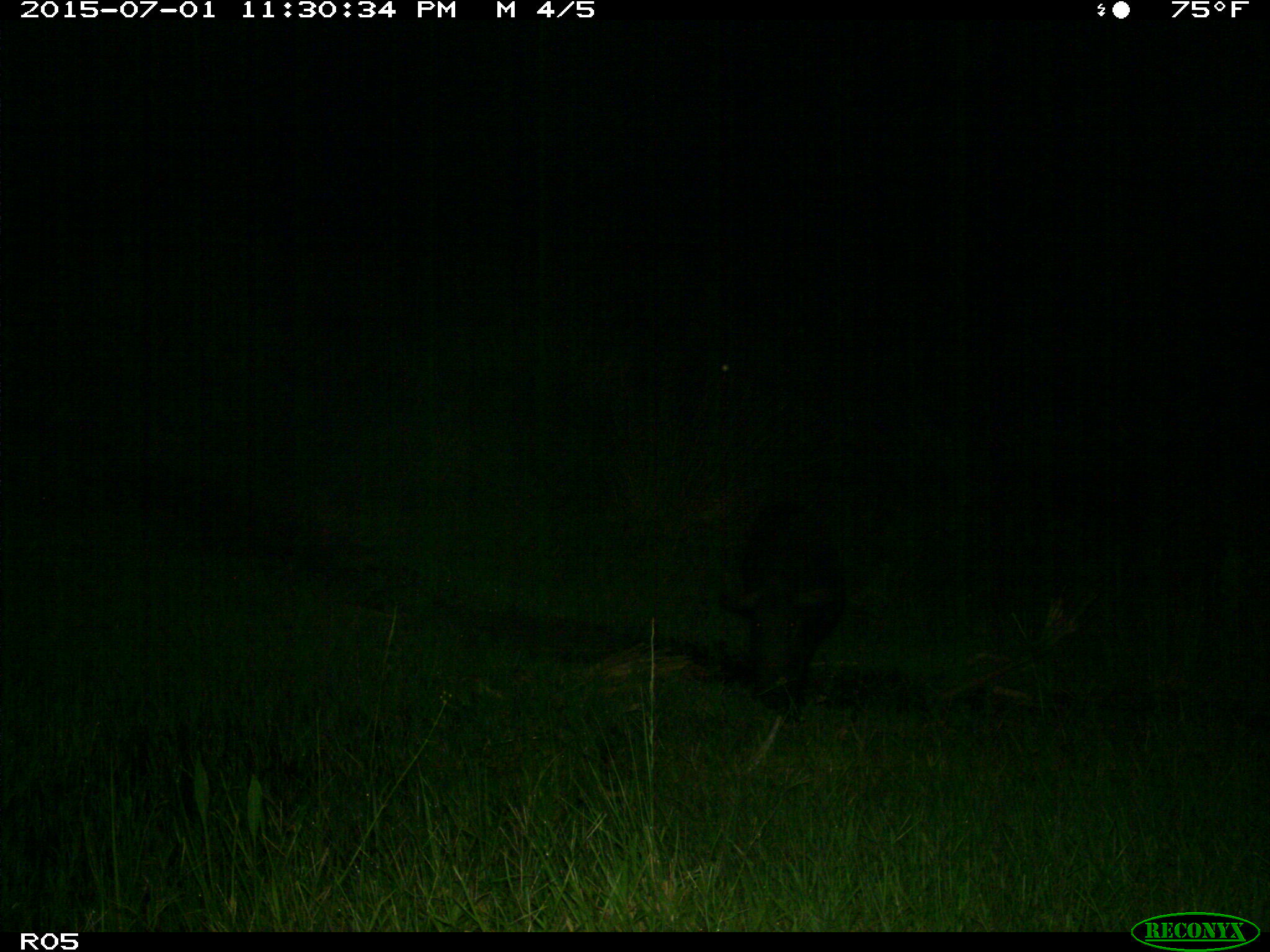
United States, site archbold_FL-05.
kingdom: Animalia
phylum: Chordata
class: Mammalia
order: Artiodactyla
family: Suidae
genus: Sus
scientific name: Sus scrofa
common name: wild boar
Sus scrofa (wild boar).